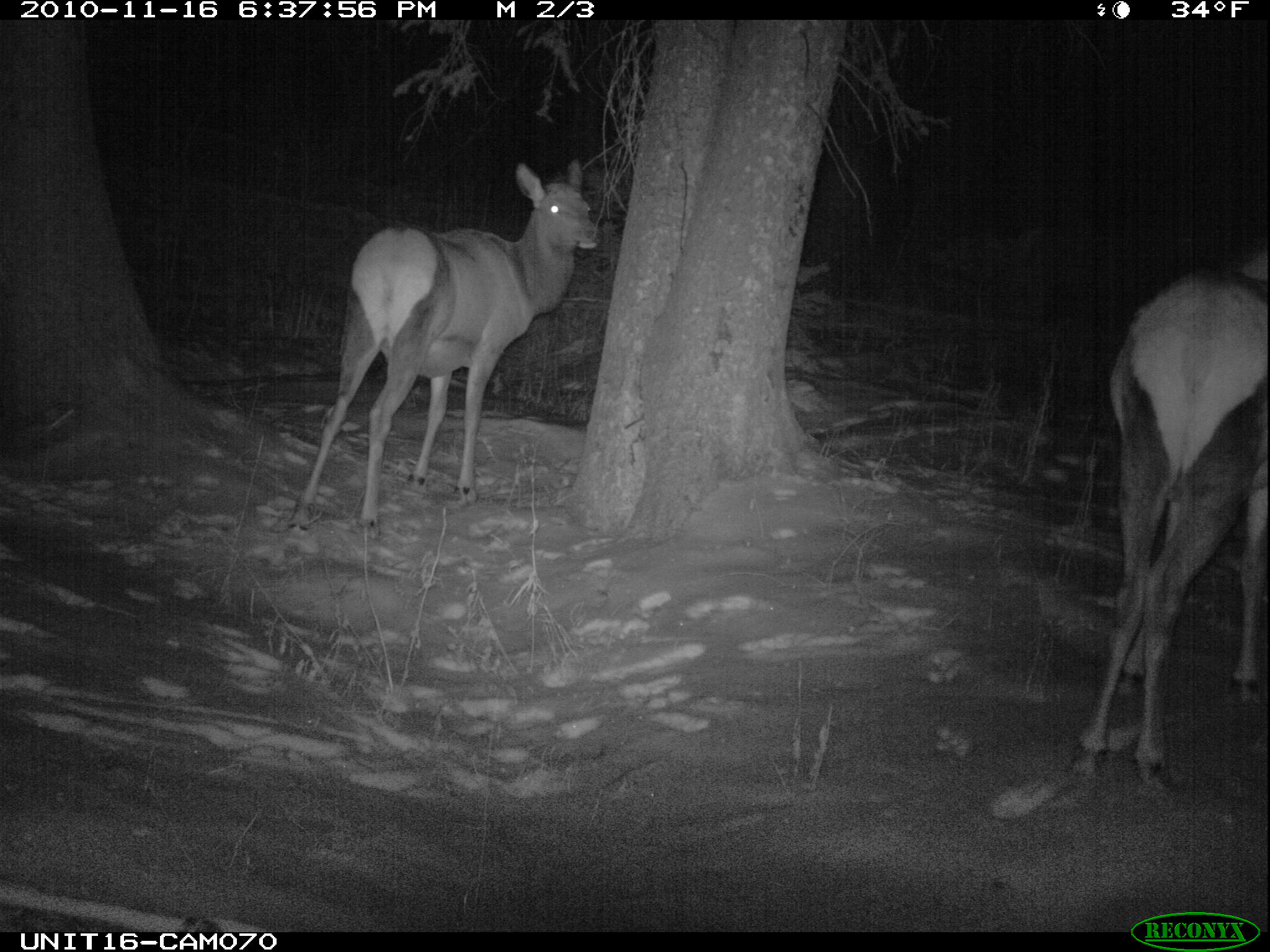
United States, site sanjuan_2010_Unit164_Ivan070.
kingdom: Animalia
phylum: Chordata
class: Mammalia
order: Artiodactyla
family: Cervidae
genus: Cervus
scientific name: Cervus elaphus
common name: red deer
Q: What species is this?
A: Cervus elaphus (red deer).